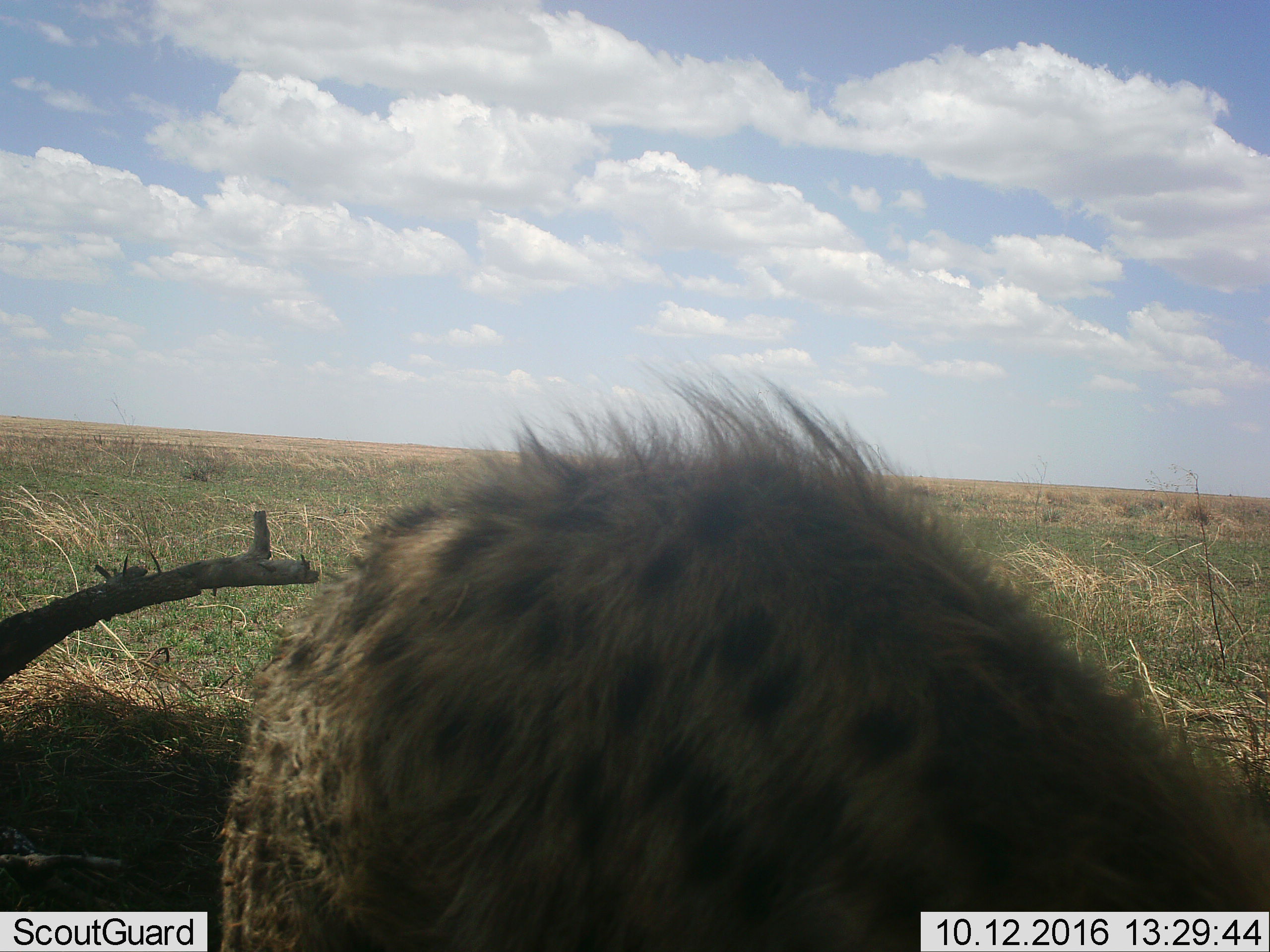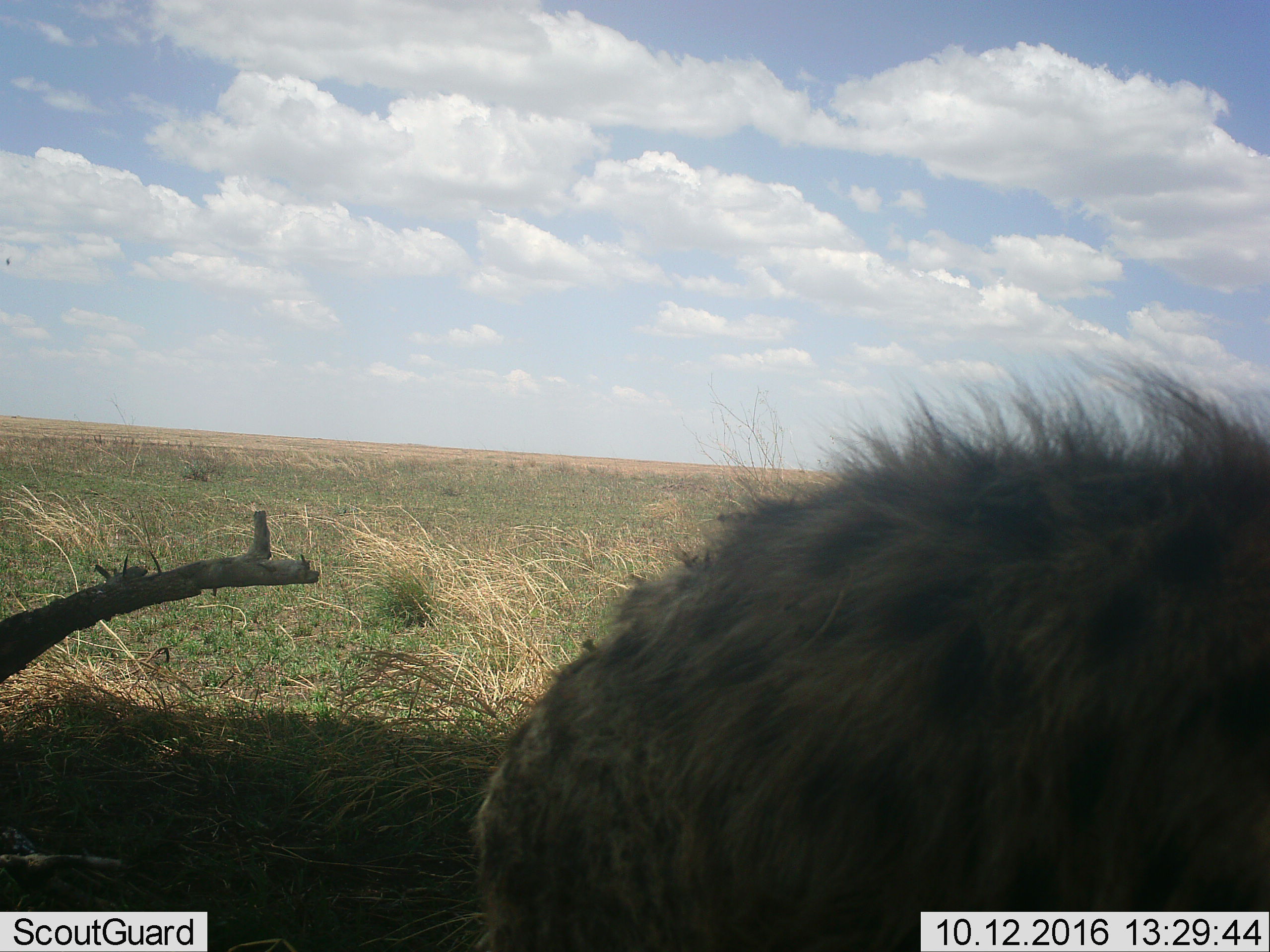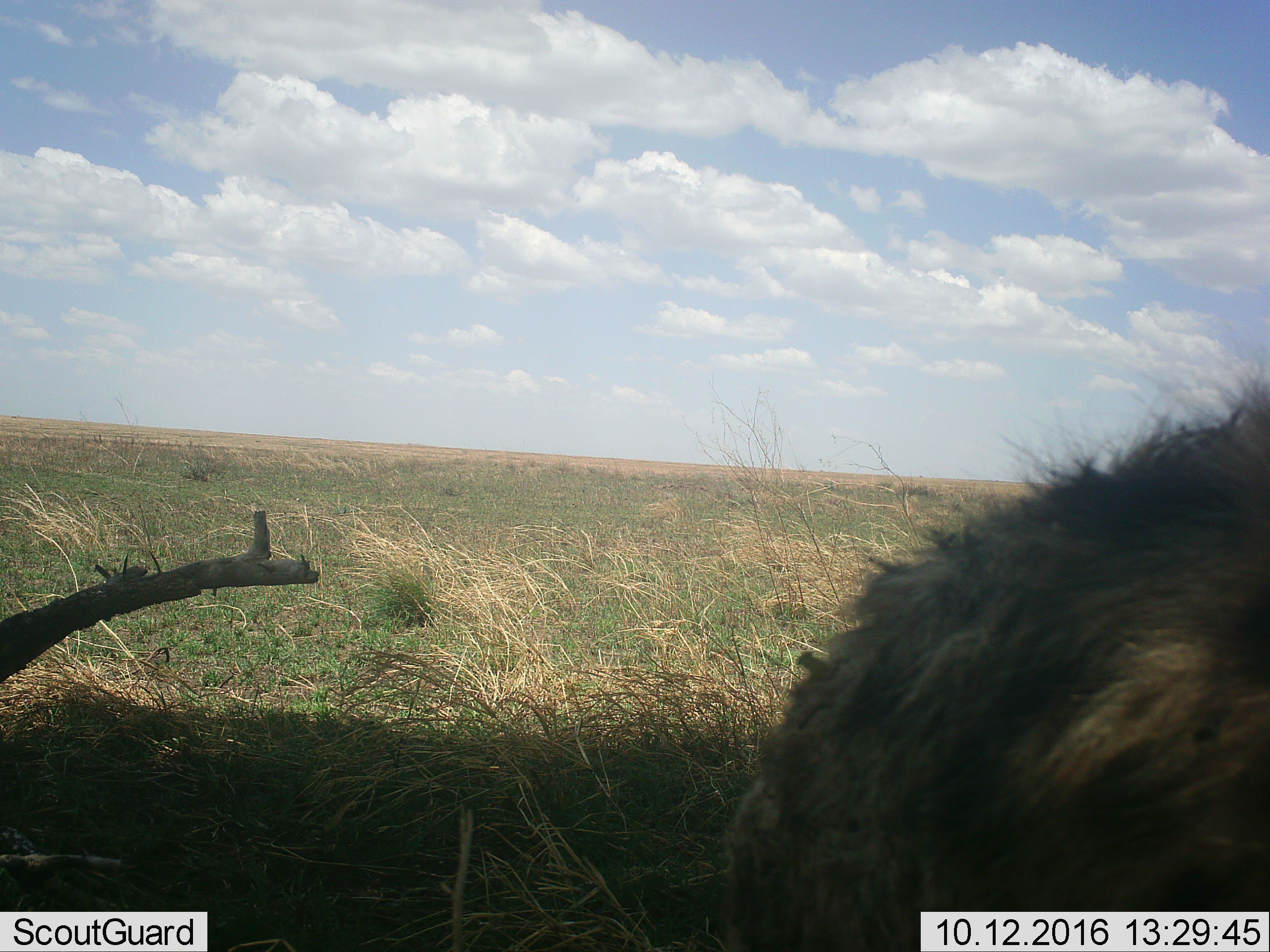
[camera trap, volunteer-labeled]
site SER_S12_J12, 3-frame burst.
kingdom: Animalia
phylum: Chordata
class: Mammalia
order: Carnivora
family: Hyaenidae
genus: Crocuta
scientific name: Crocuta crocuta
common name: spotted hyena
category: hyenaspotted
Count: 1.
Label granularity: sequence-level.